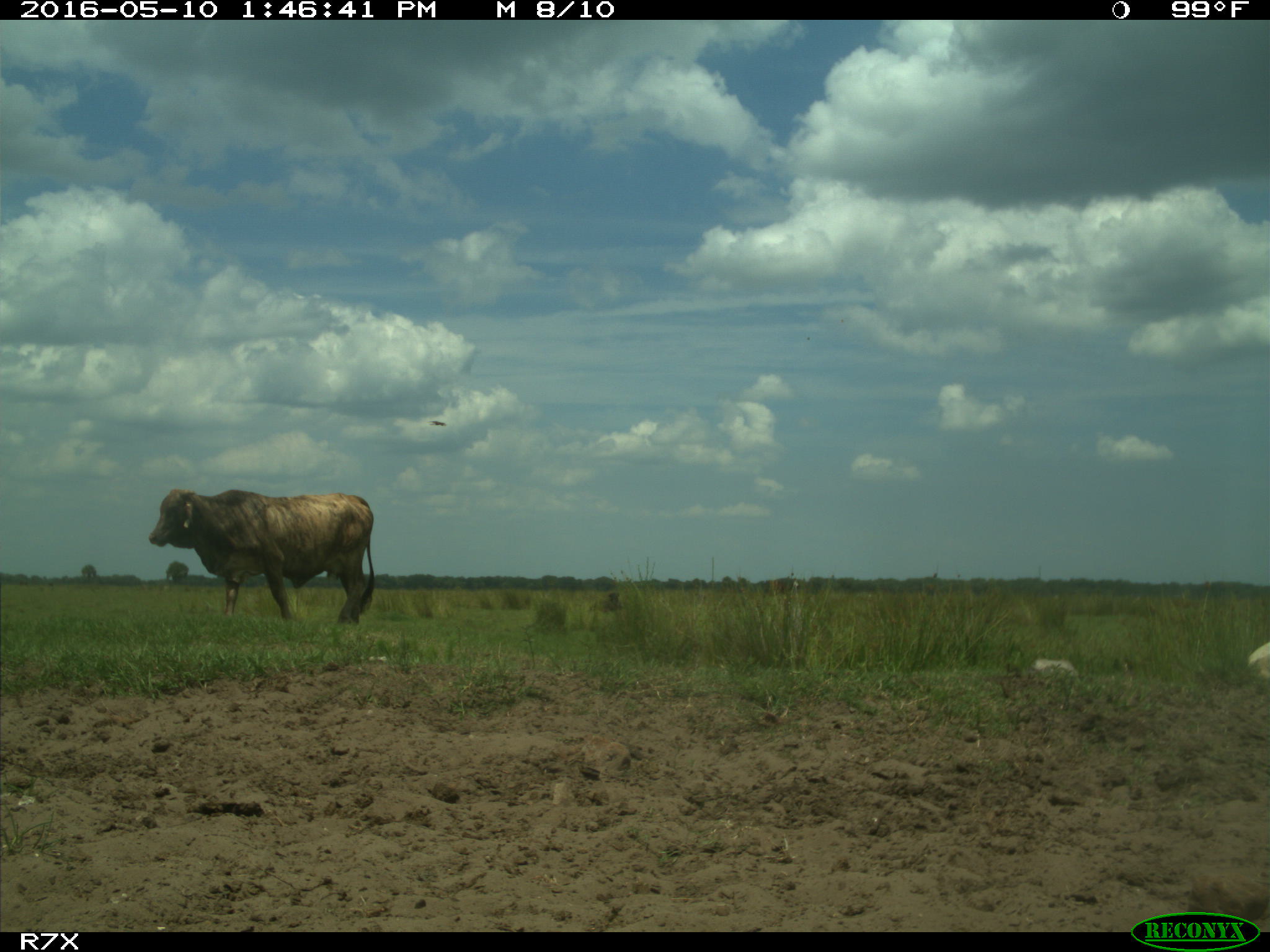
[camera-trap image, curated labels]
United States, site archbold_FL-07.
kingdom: Animalia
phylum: Chordata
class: Mammalia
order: Artiodactyla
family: Bovidae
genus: Bos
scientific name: Bos taurus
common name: domestic cow